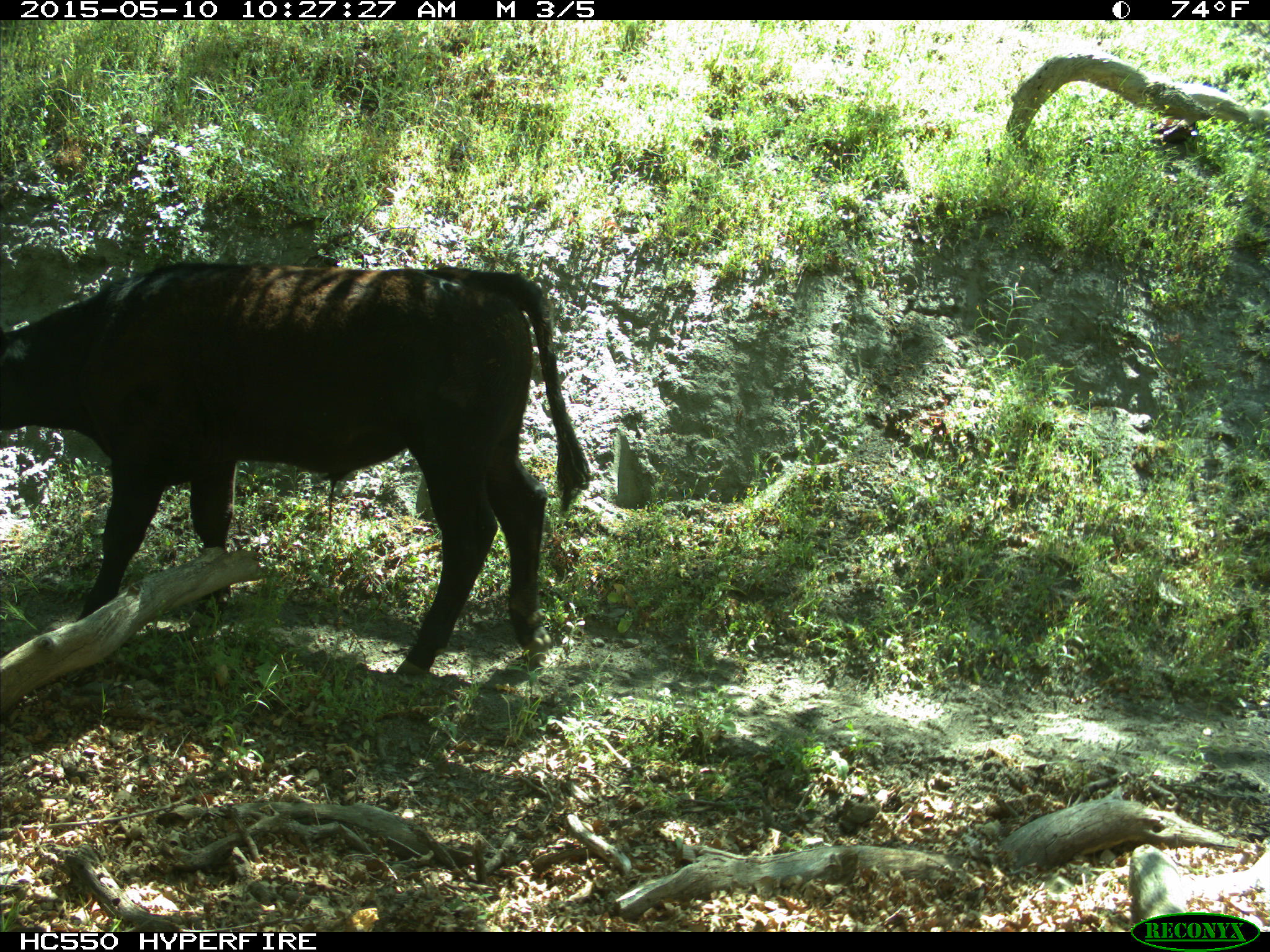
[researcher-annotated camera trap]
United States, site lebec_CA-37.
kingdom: Animalia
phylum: Chordata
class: Mammalia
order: Artiodactyla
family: Bovidae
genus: Bos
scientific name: Bos taurus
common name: domestic cow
Bos taurus (domestic cow).